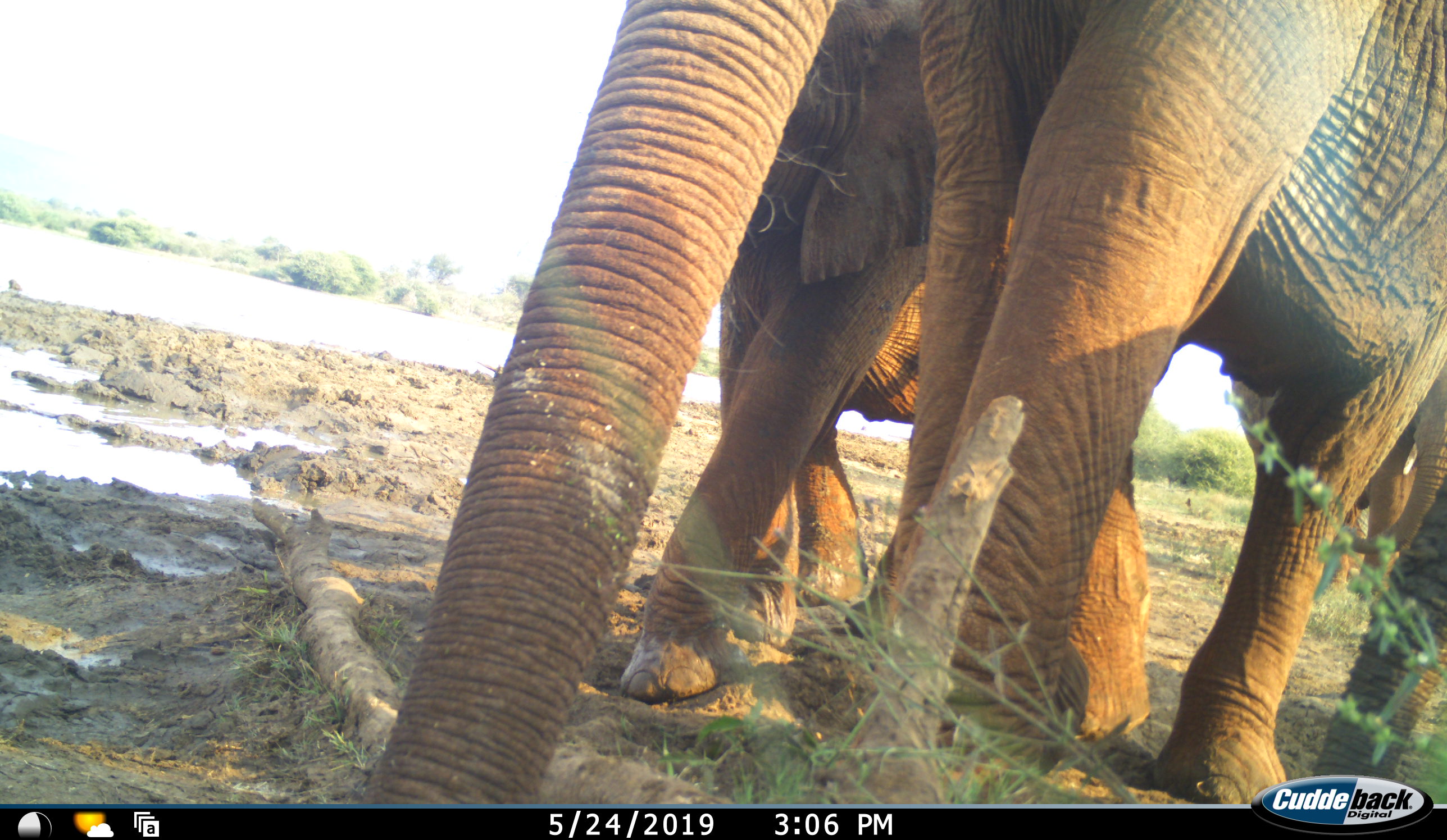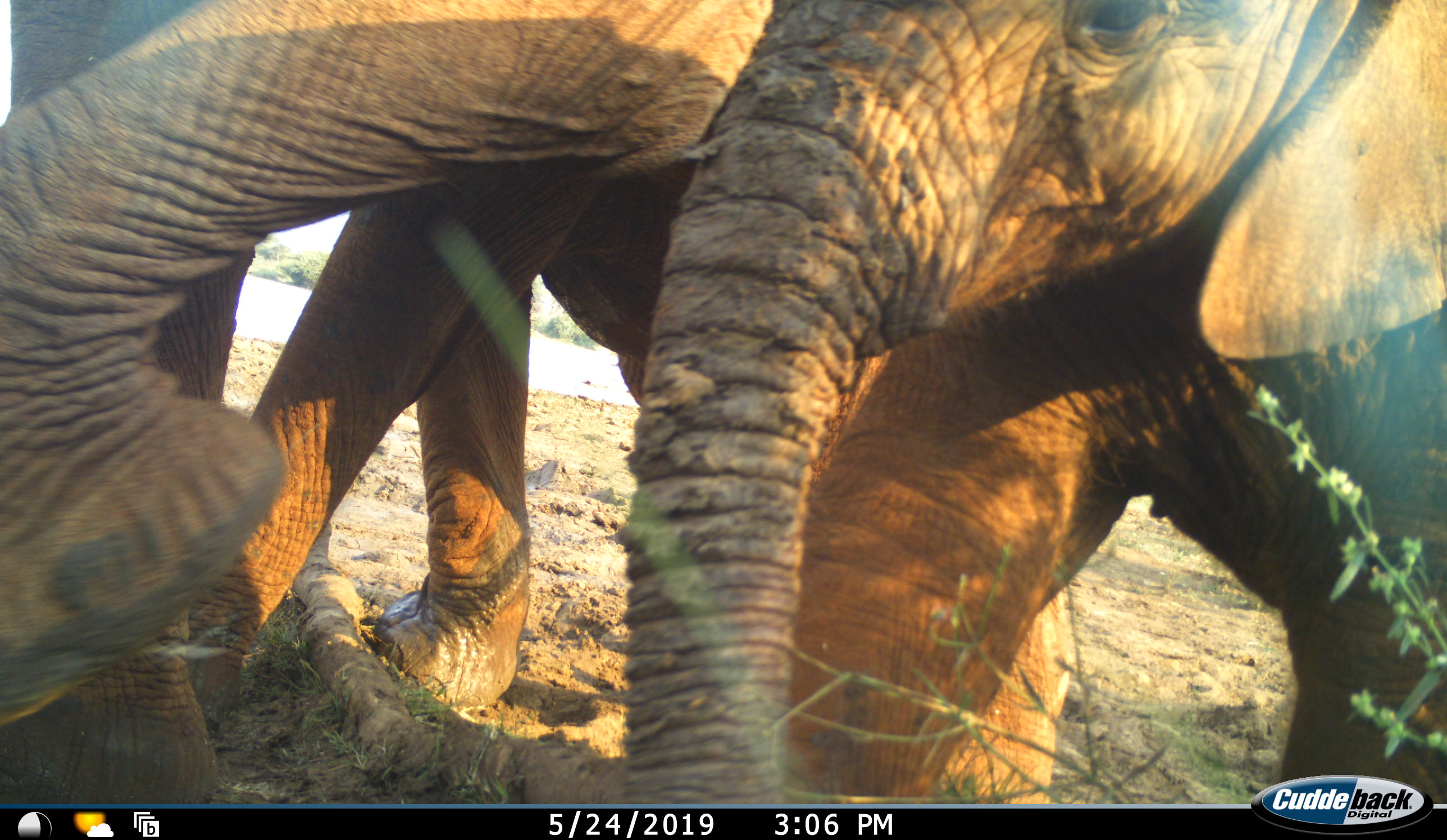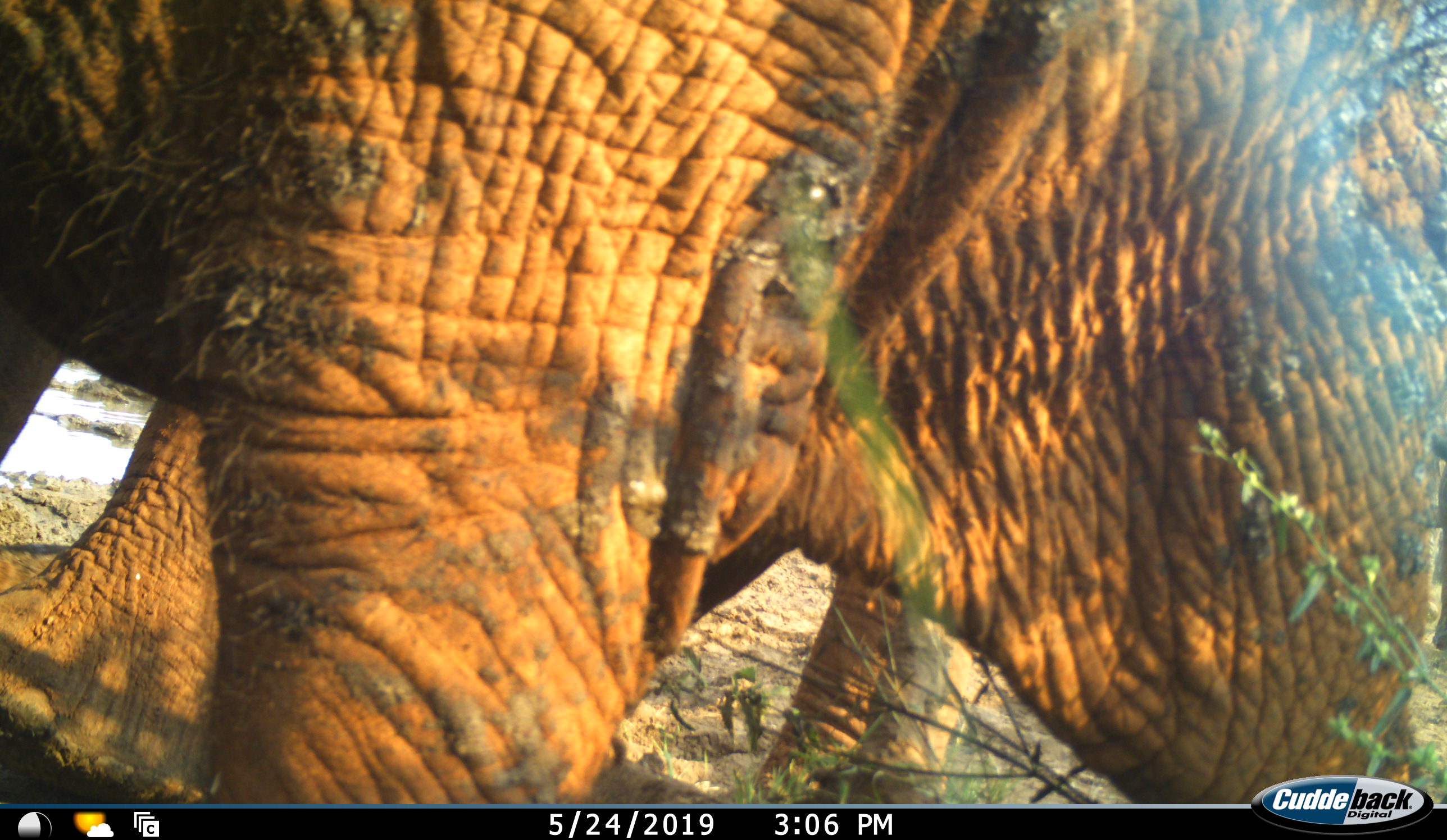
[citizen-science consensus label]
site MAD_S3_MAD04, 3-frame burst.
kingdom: Animalia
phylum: Chordata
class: Mammalia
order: Proboscidea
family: Elephantidae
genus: Loxodonta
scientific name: Loxodonta africana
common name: african bush elephant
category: elephant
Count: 3.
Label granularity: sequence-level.